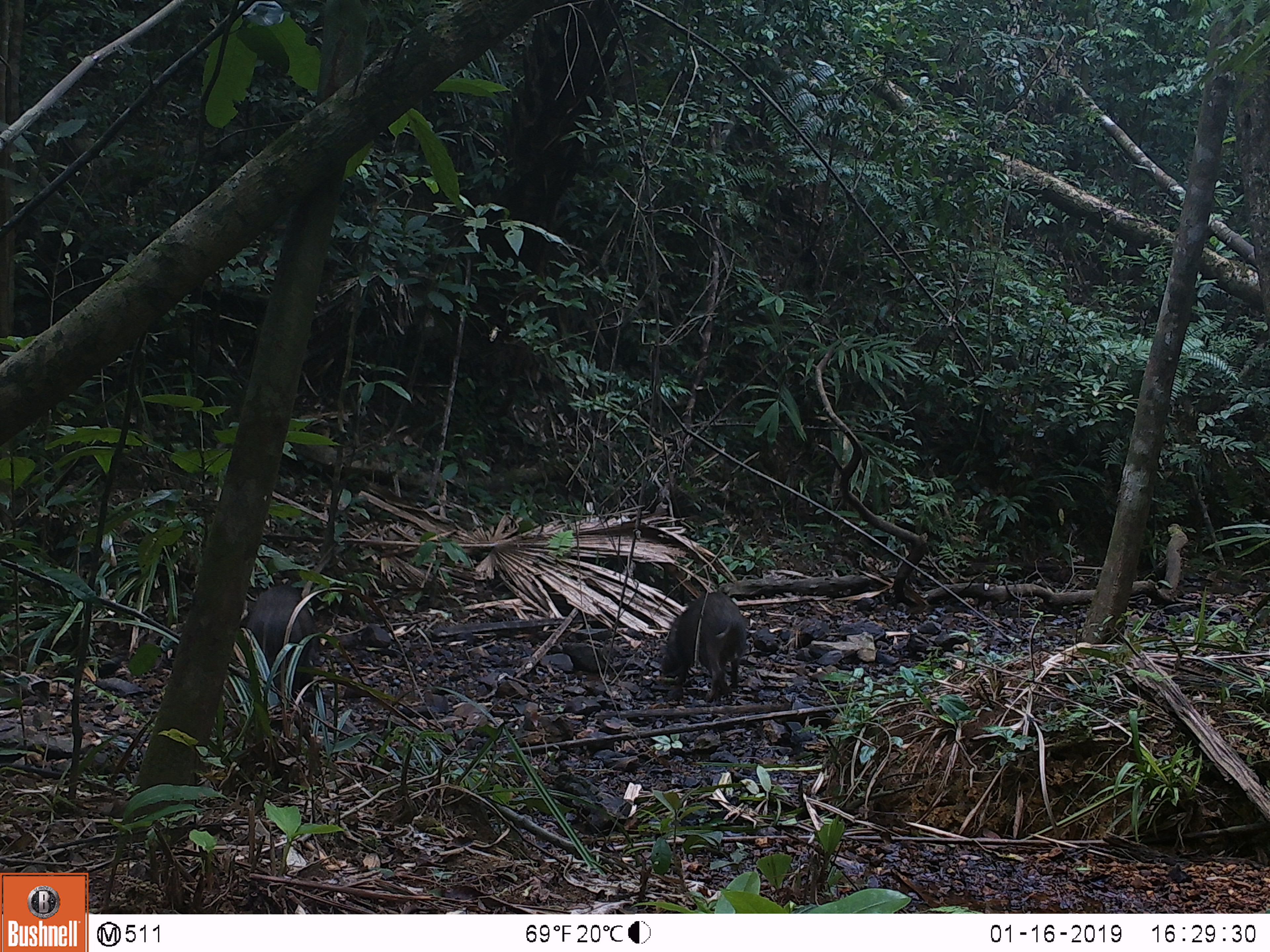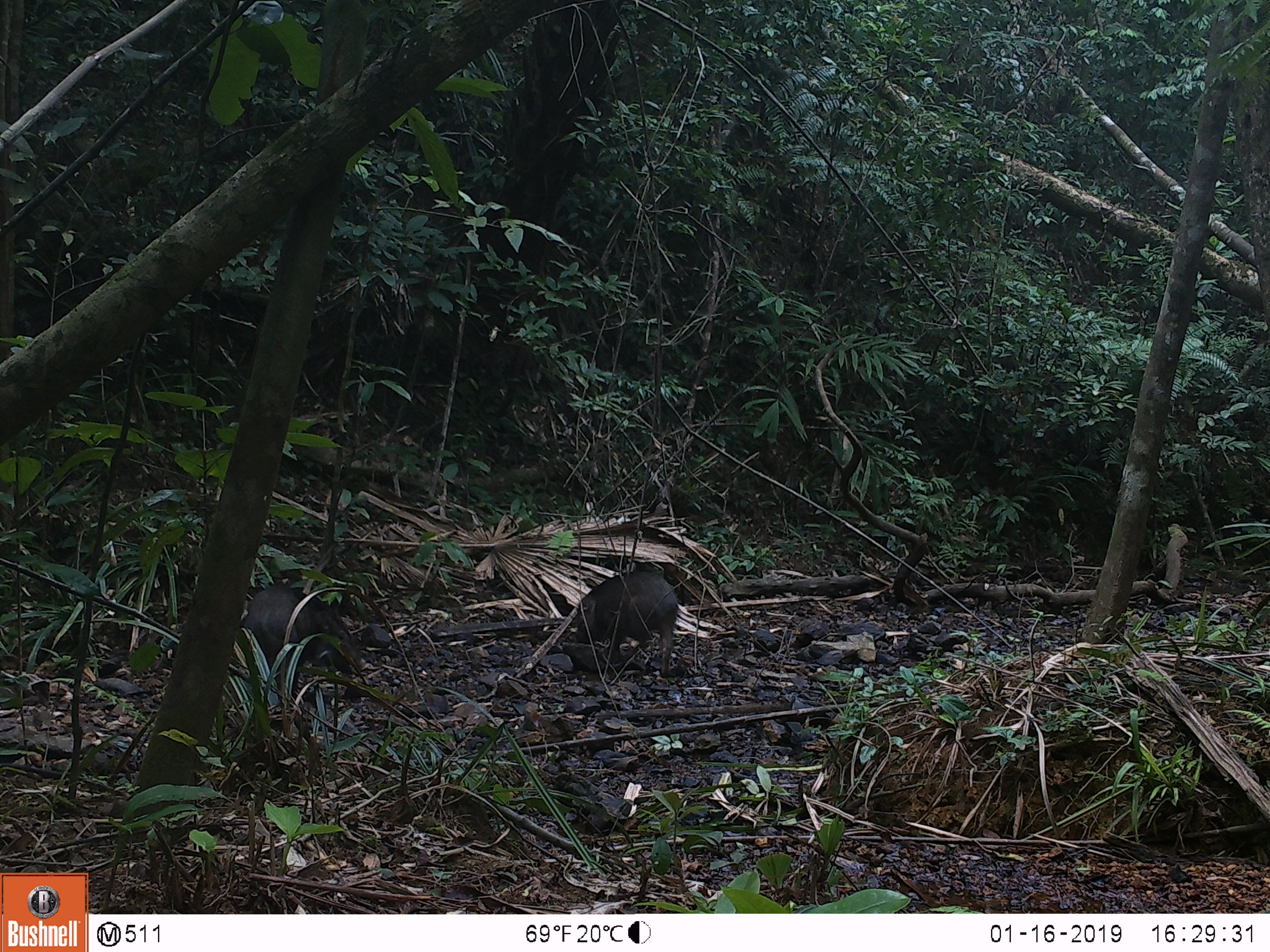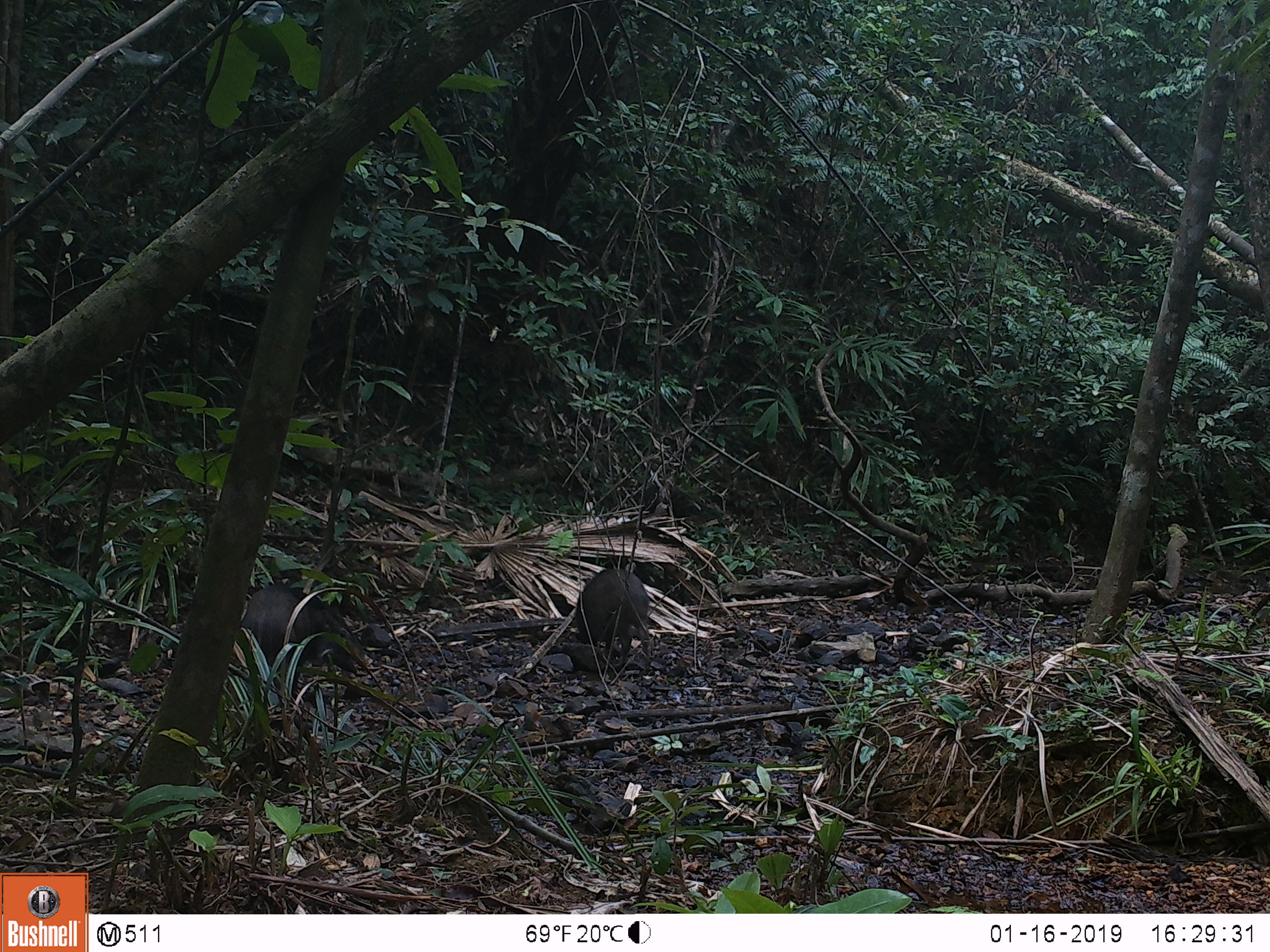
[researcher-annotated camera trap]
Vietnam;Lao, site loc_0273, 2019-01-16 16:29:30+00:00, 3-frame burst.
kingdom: Animalia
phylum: Chordata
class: Mammalia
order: Artiodactyla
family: Suidae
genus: Sus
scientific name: Sus scrofa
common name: eurasian wild pig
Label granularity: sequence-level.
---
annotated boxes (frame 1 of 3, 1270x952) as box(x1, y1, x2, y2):
eurasian wild pig: box(660, 590, 747, 703); box(246, 585, 318, 704)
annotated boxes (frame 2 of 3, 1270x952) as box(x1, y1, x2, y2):
eurasian wild pig: box(240, 582, 364, 699); box(576, 569, 678, 680)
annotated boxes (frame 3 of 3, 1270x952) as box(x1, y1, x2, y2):
eurasian wild pig: box(241, 585, 368, 699); box(575, 569, 651, 674)